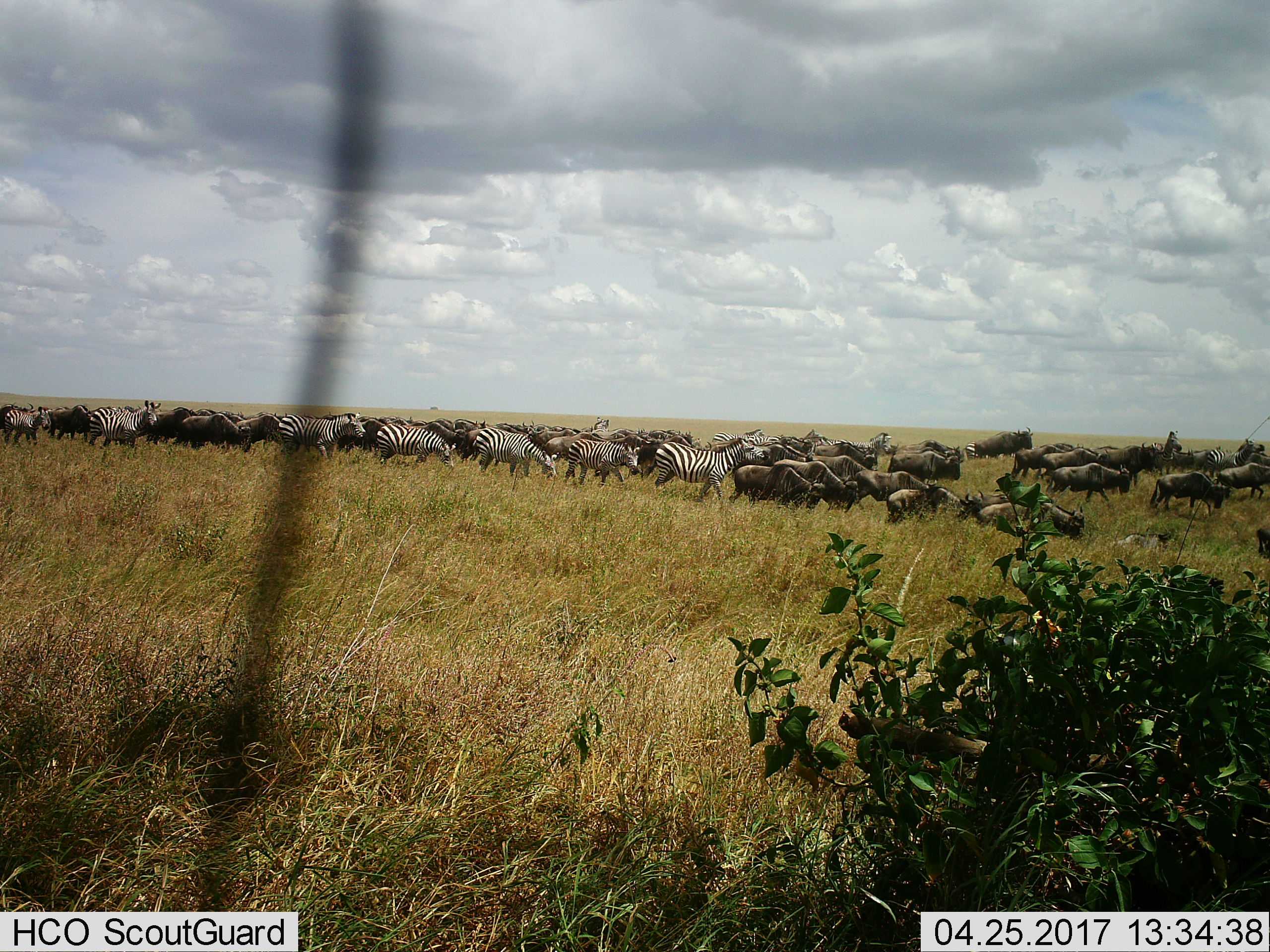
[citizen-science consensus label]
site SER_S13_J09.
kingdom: Animalia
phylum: Chordata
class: Mammalia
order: Artiodactyla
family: Bovidae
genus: Connochaetes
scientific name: Connochaetes taurinus taurinus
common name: blue wildebeest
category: wildebeestblue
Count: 11-50.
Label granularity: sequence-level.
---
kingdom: Animalia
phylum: Chordata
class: Mammalia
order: Perissodactyla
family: Equidae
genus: Equus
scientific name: Equus quagga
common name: plains zebra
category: zebraplains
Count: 11-50.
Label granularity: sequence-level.